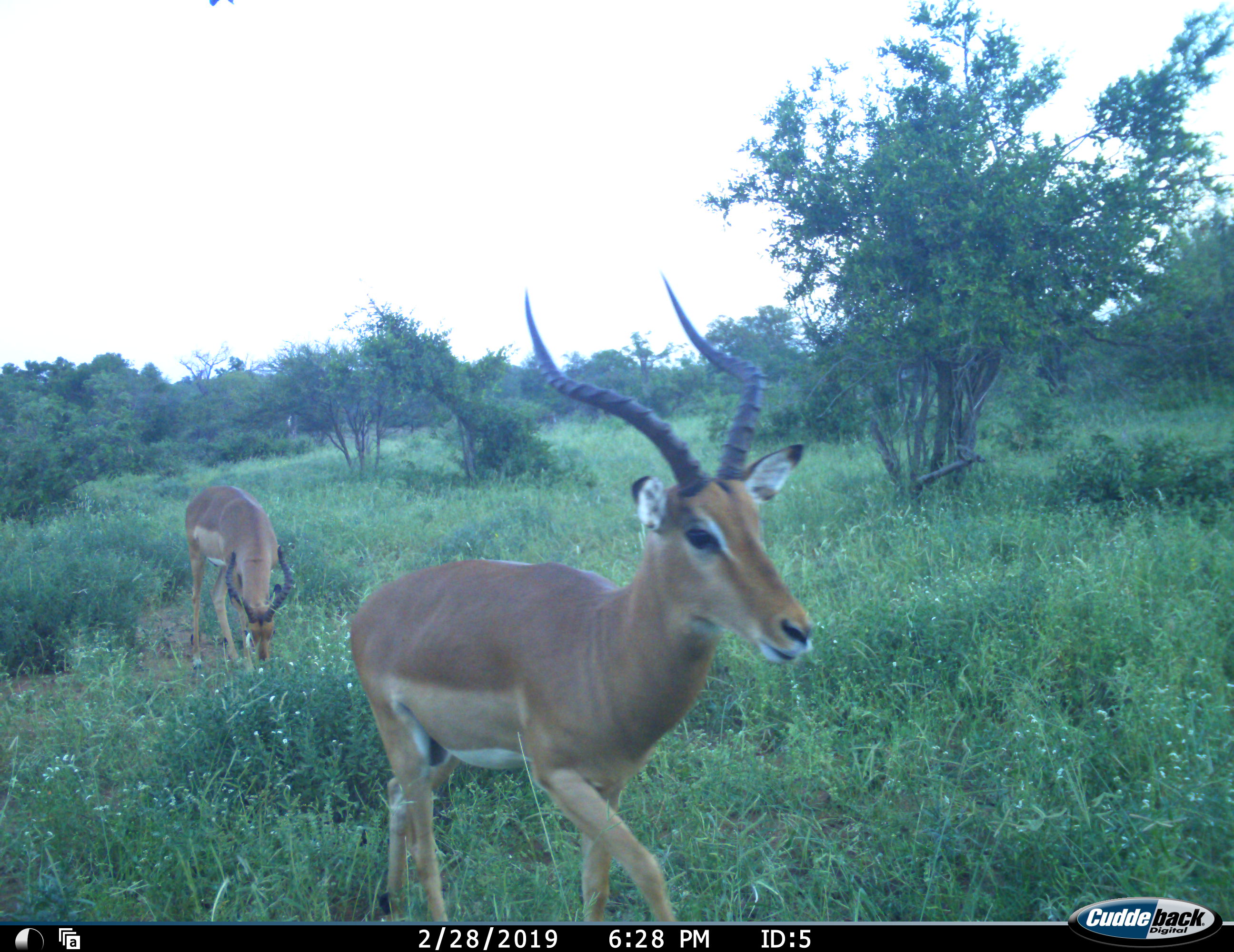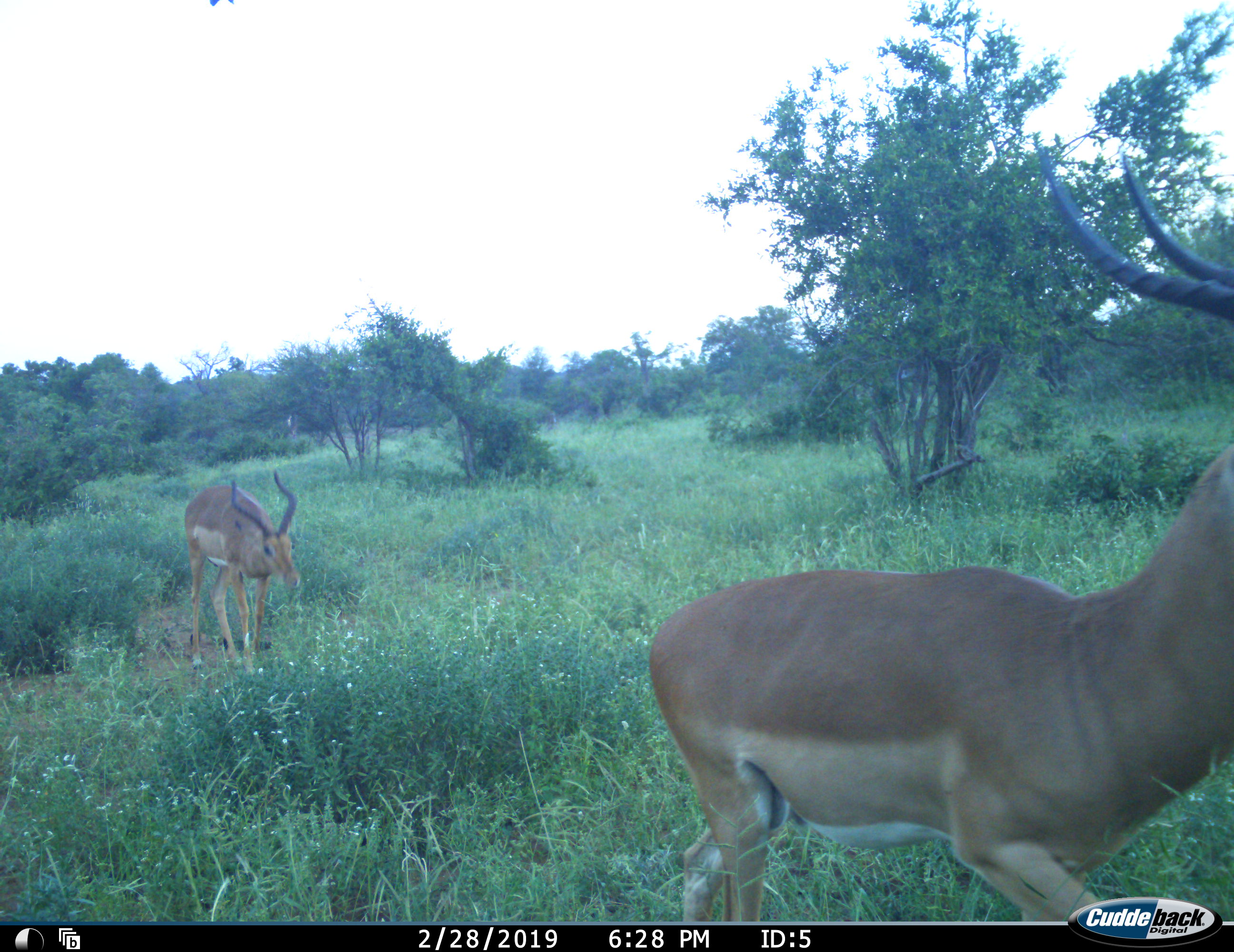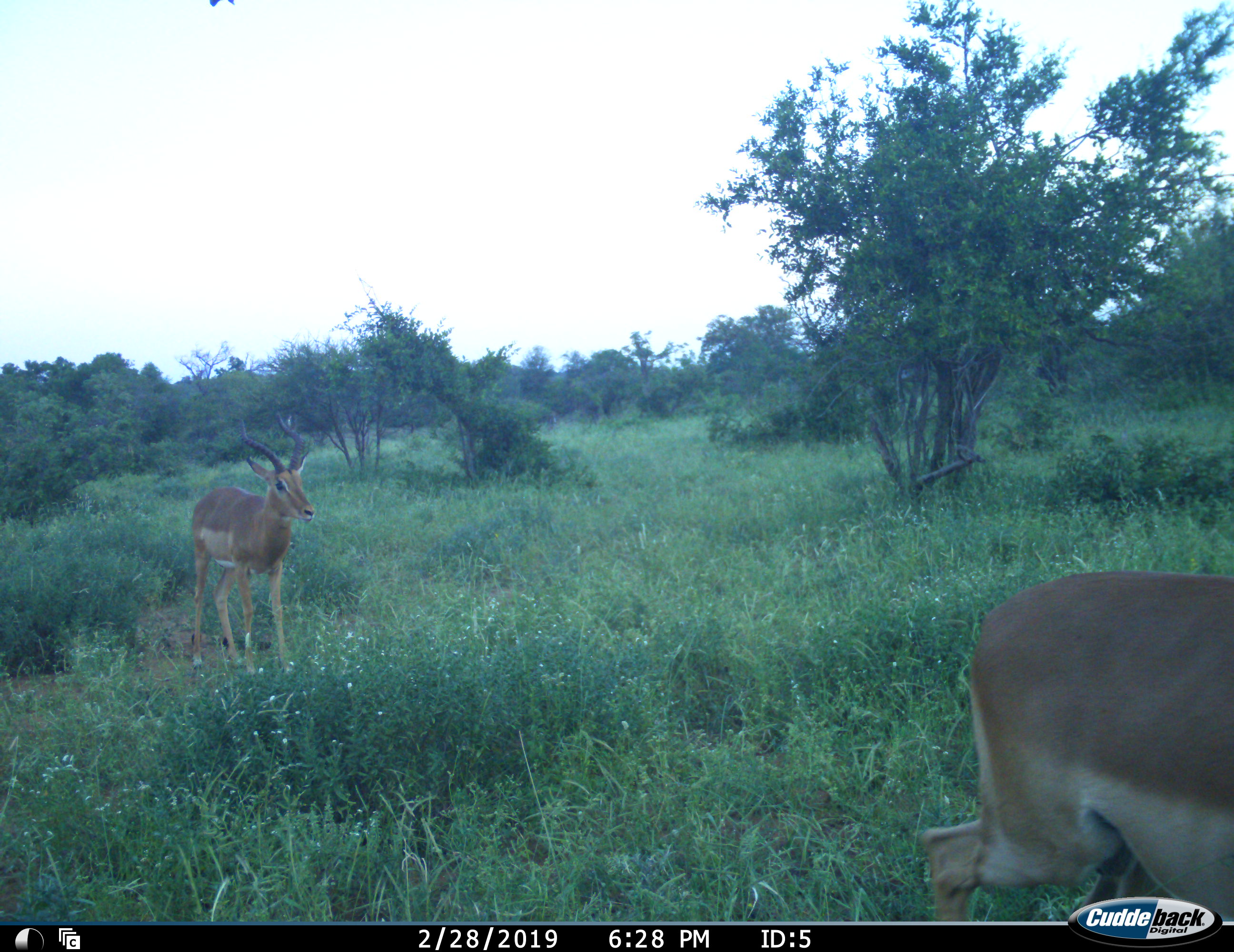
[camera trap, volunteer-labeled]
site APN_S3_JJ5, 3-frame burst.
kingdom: Animalia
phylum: Chordata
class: Mammalia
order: Artiodactyla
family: Bovidae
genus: Aepyceros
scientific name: Aepyceros melampus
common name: impala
Impala (Aepyceros melampus), count 2. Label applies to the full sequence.